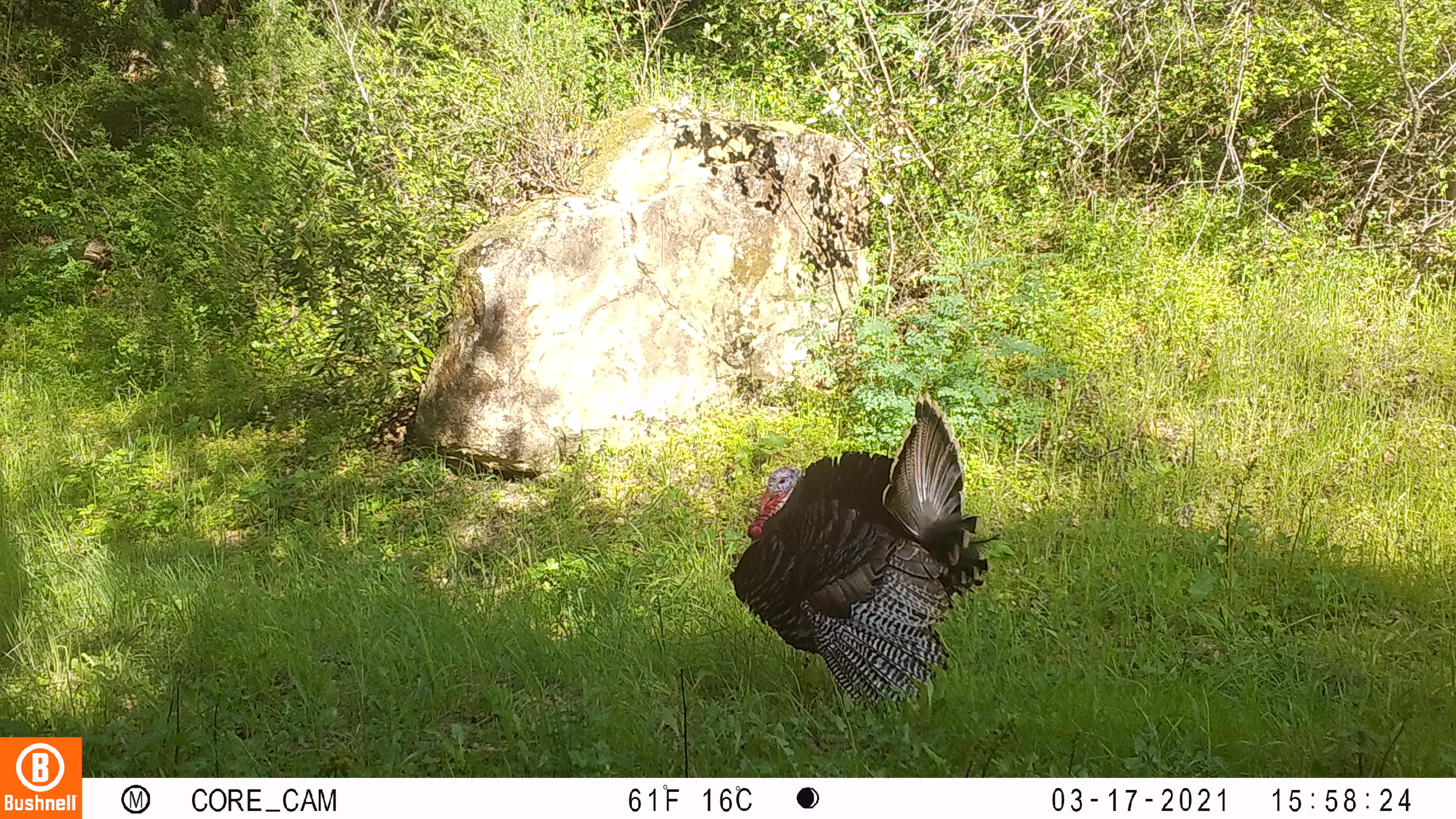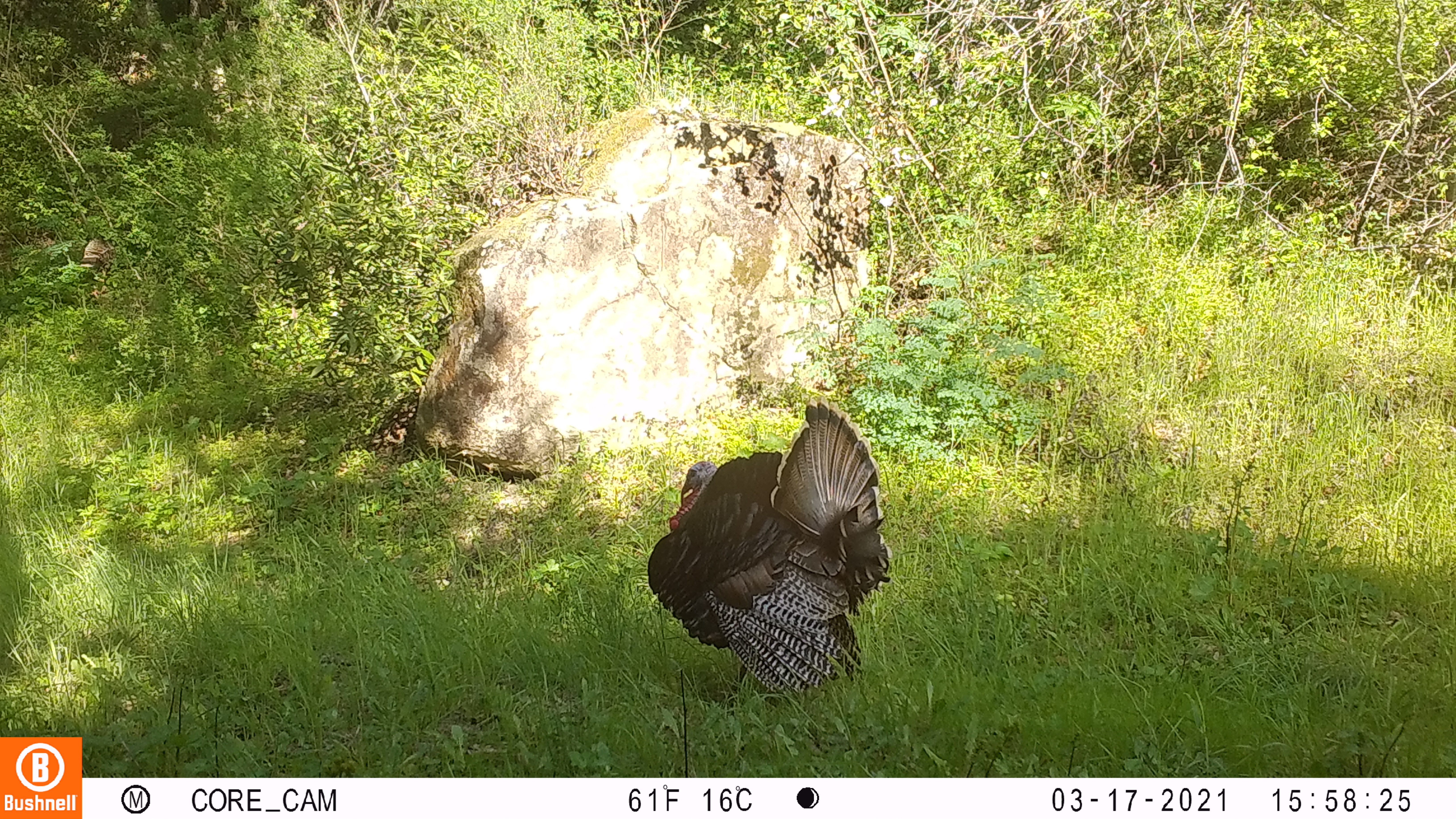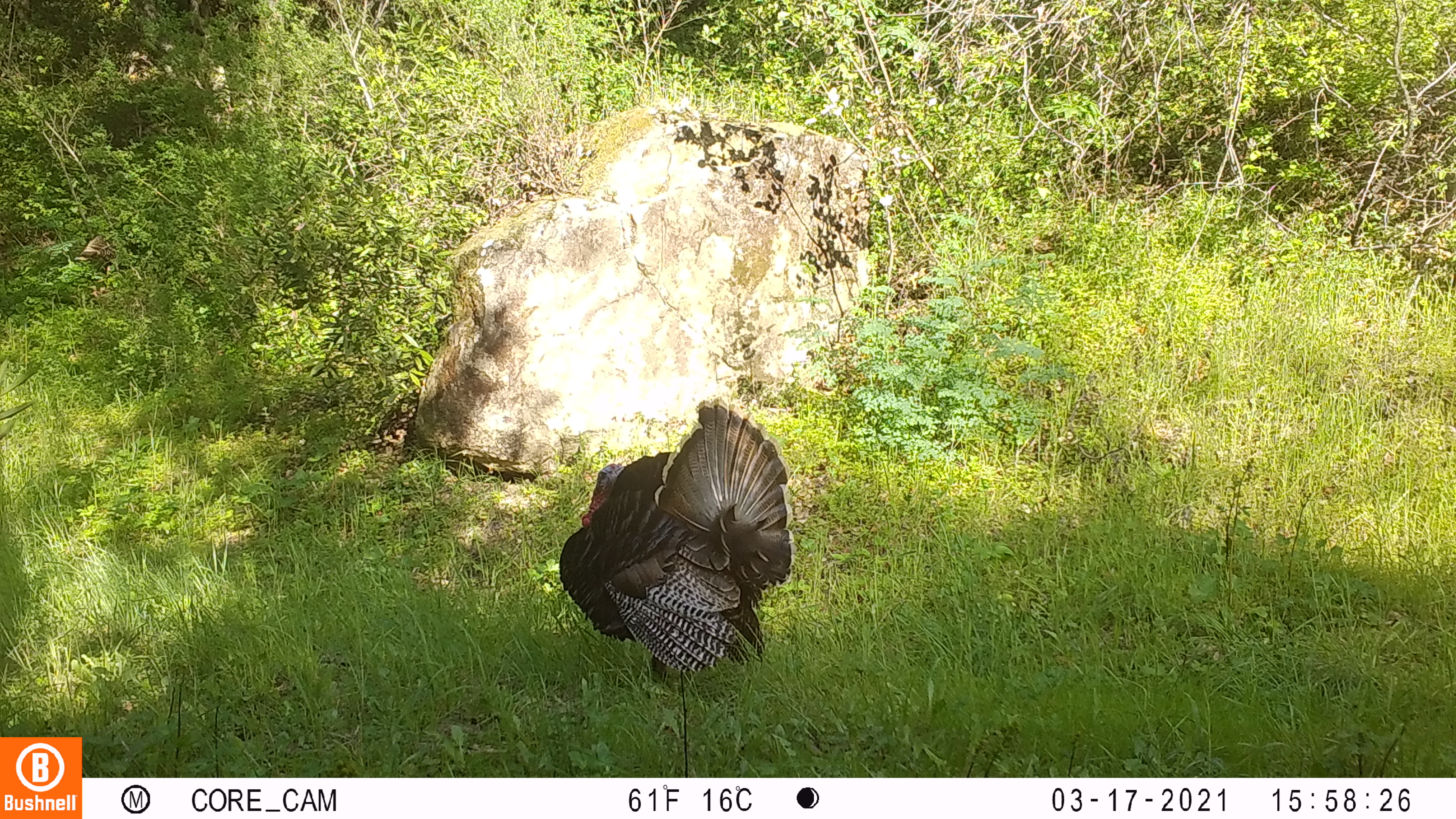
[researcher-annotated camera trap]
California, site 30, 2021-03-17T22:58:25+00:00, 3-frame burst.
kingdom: Animalia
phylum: Chordata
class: Aves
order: Galliformes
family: Phasianidae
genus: Meleagris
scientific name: Meleagris gallopavo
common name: turkey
Turkey (Meleagris gallopavo).